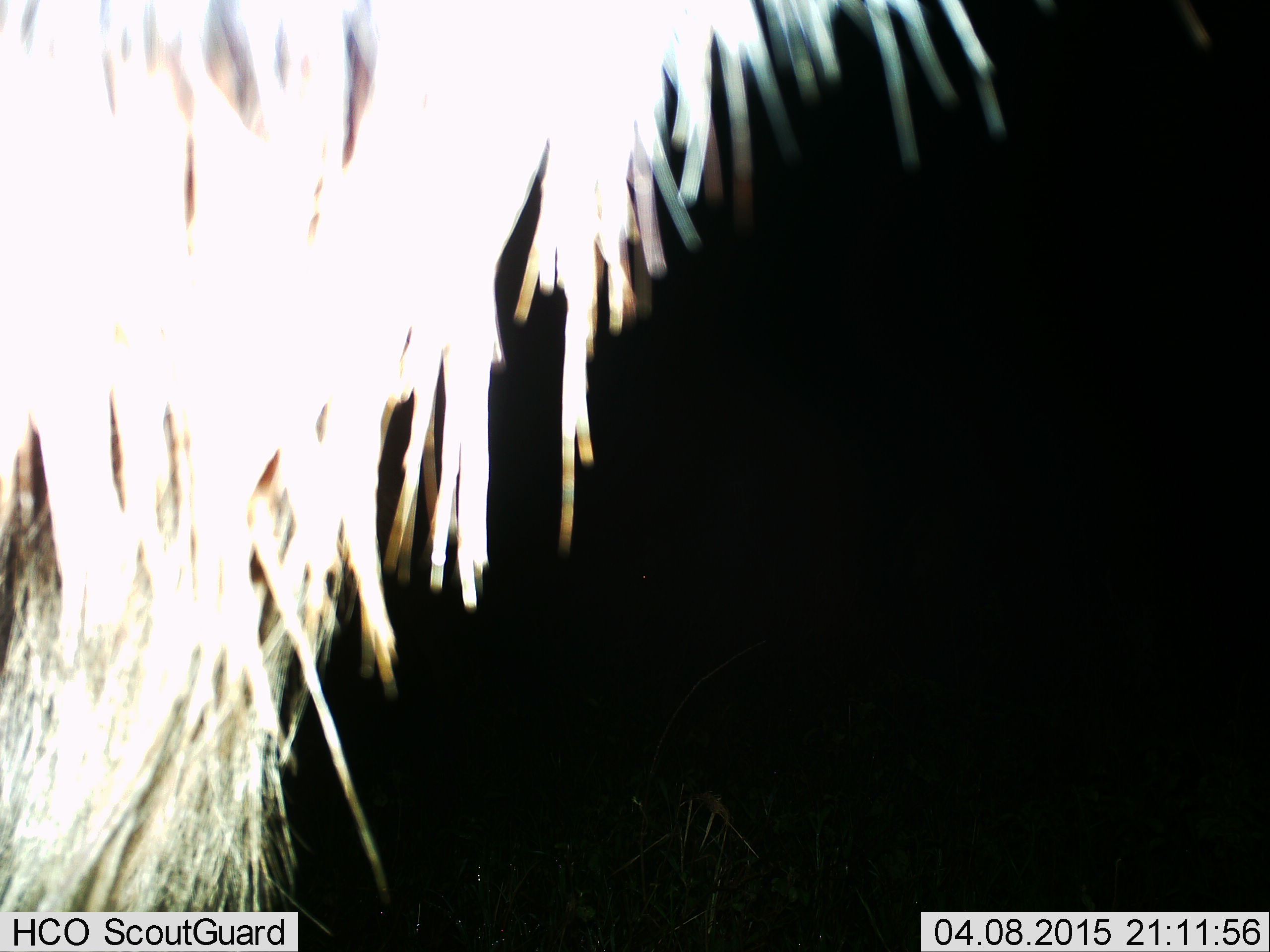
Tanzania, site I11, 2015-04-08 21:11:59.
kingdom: Animalia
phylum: Chordata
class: Mammalia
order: Artiodactyla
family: Bovidae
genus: Connochaetes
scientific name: Connochaetes taurinus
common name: blue wildebeest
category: wildebeest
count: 1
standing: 100%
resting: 0%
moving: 0%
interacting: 0%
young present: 0%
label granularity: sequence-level